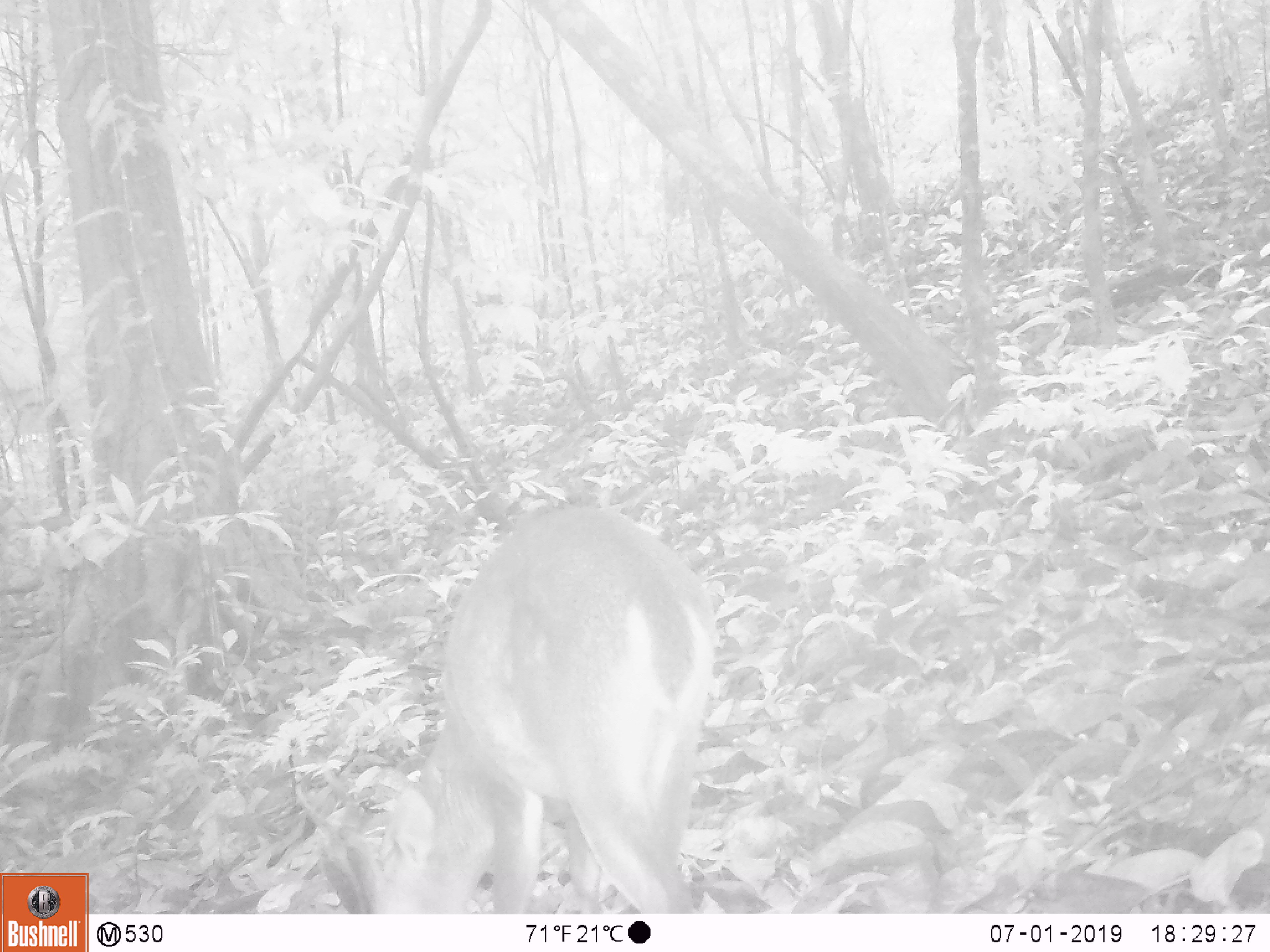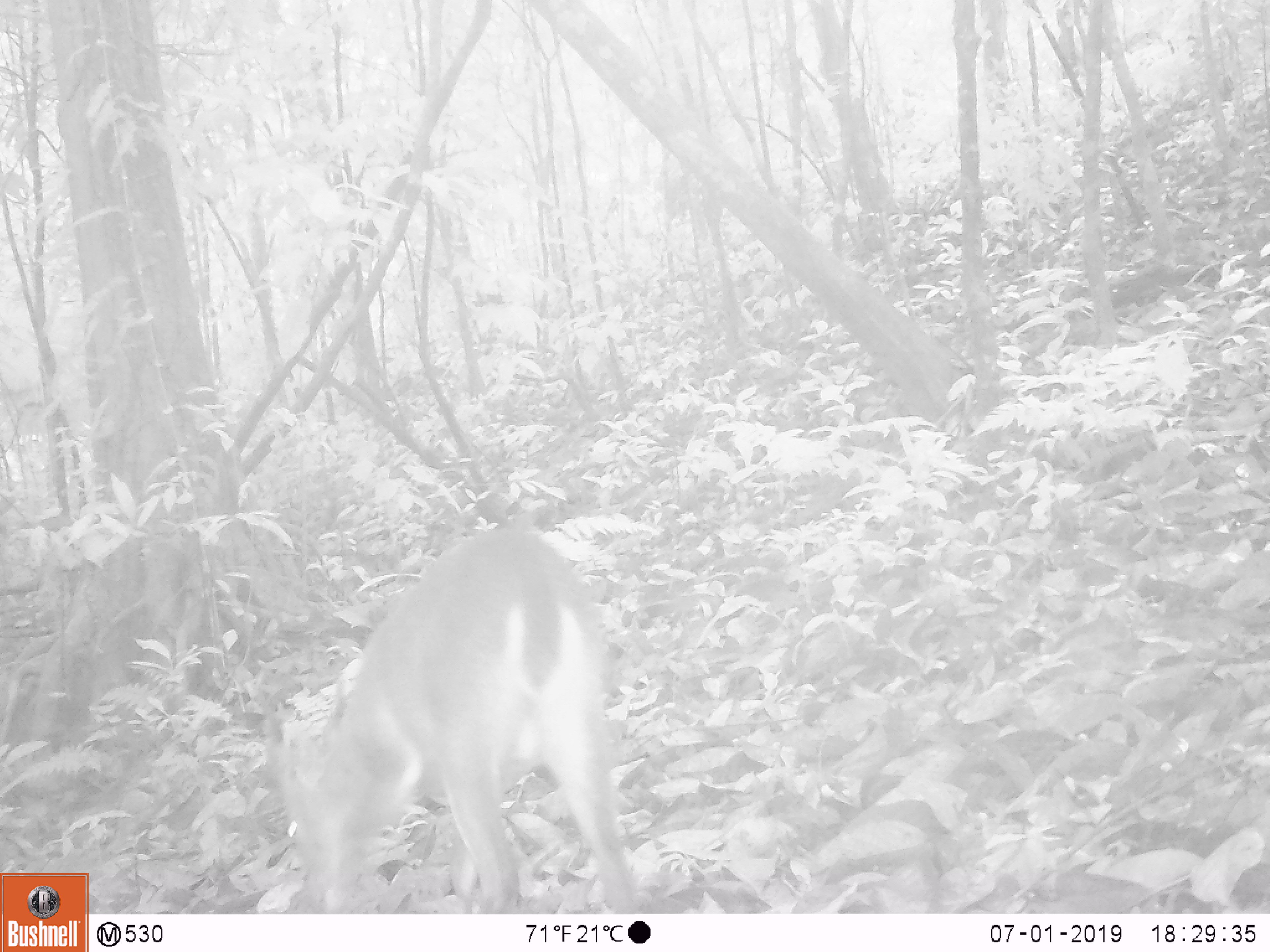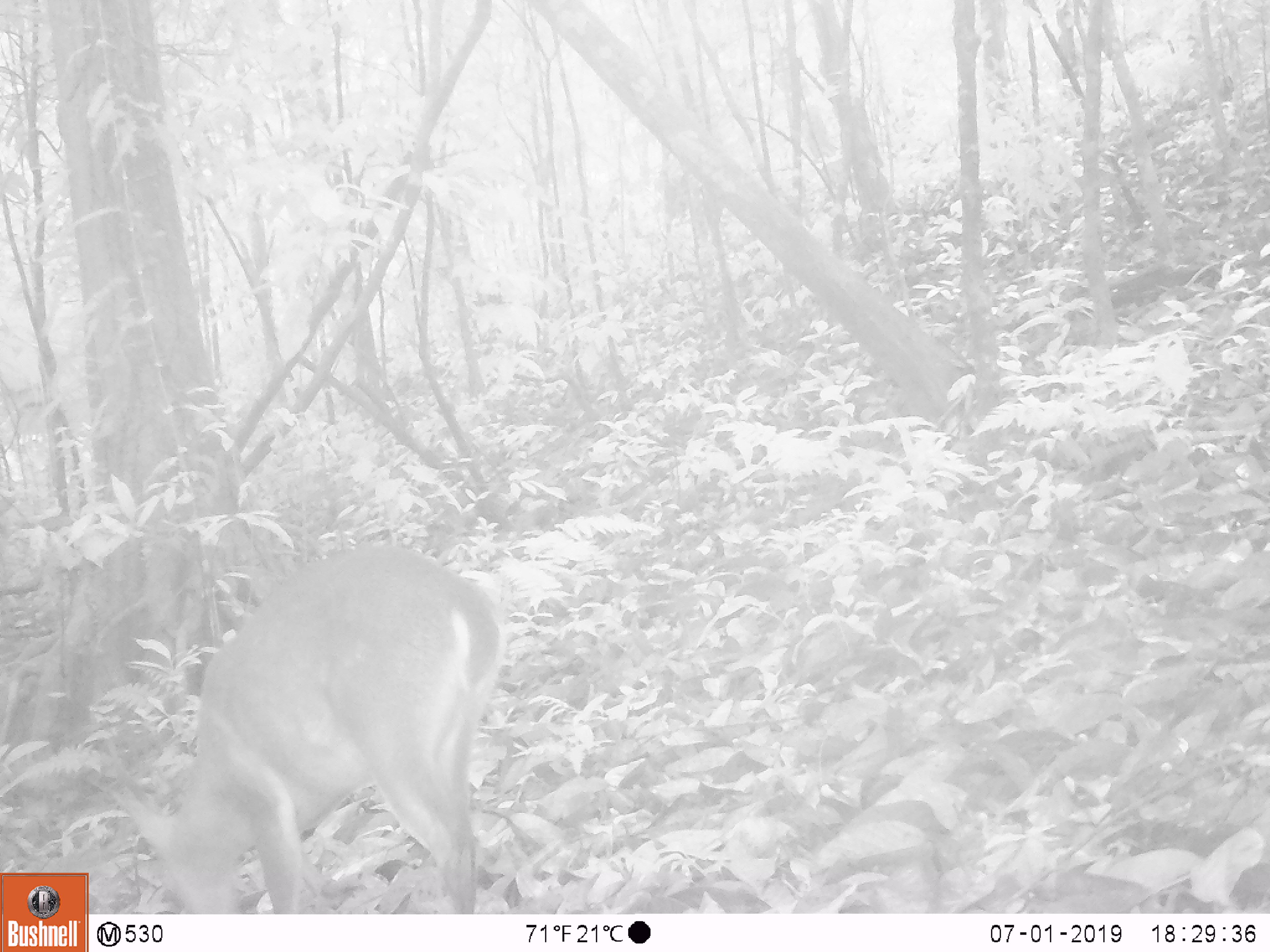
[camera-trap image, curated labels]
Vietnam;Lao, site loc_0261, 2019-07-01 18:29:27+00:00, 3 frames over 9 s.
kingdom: Animalia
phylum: Chordata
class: Mammalia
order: Artiodactyla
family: Cervidae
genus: Muntiacus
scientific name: Muntiacus vuquangensis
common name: large-antlered muntjac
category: large antlered muntjac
Large antlered muntjac (large-antlered muntjac) (Muntiacus vuquangensis). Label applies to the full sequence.